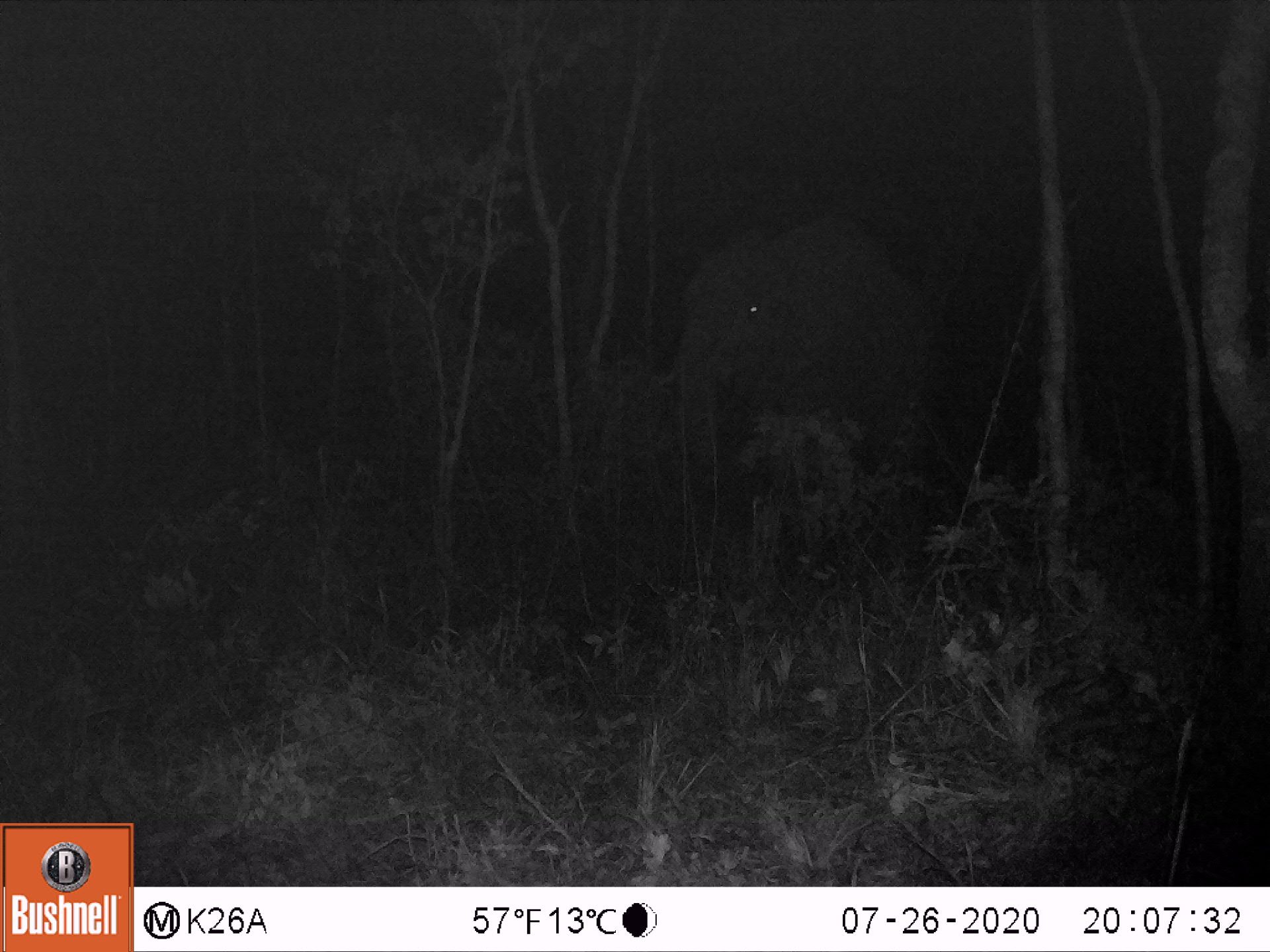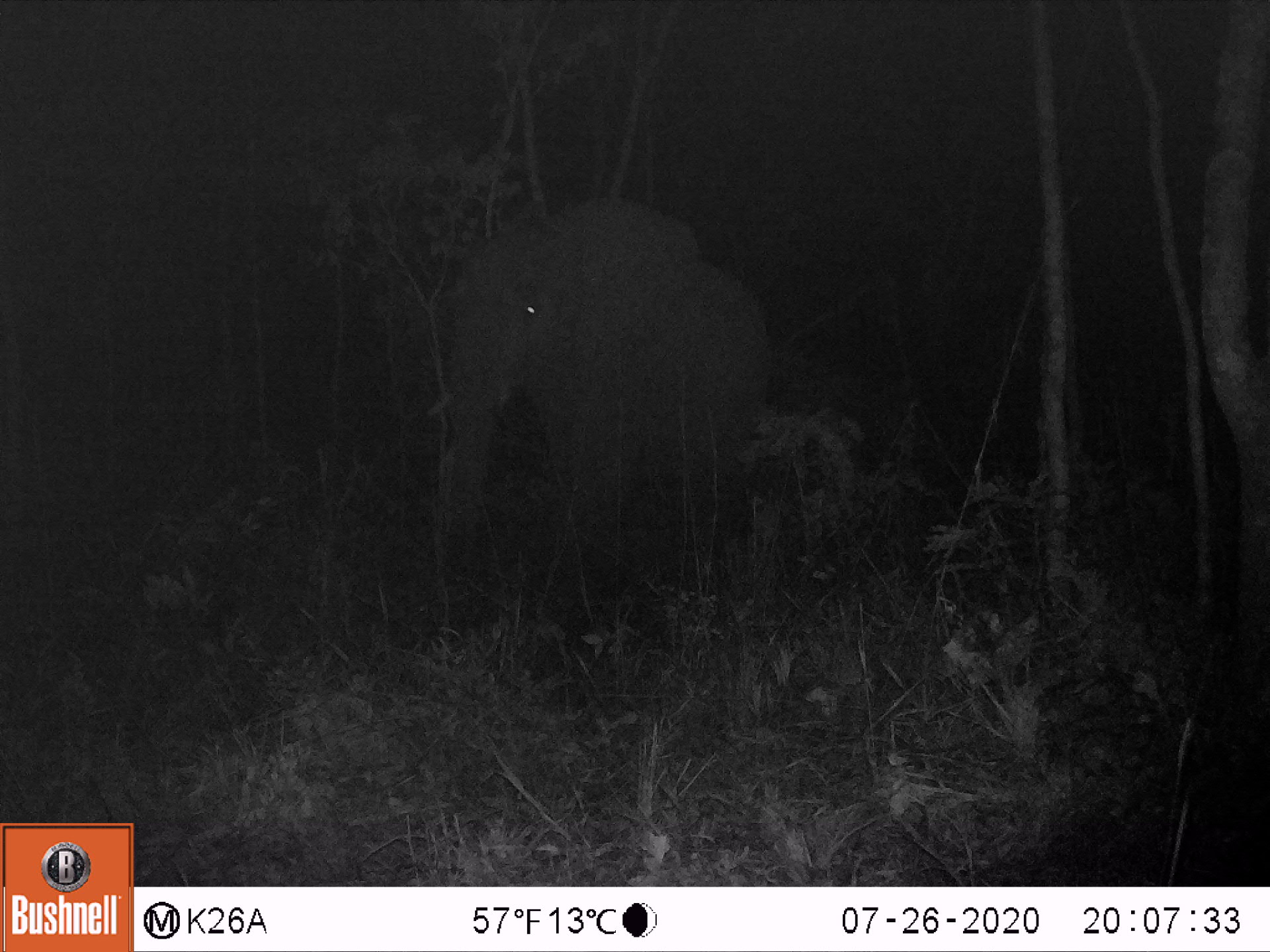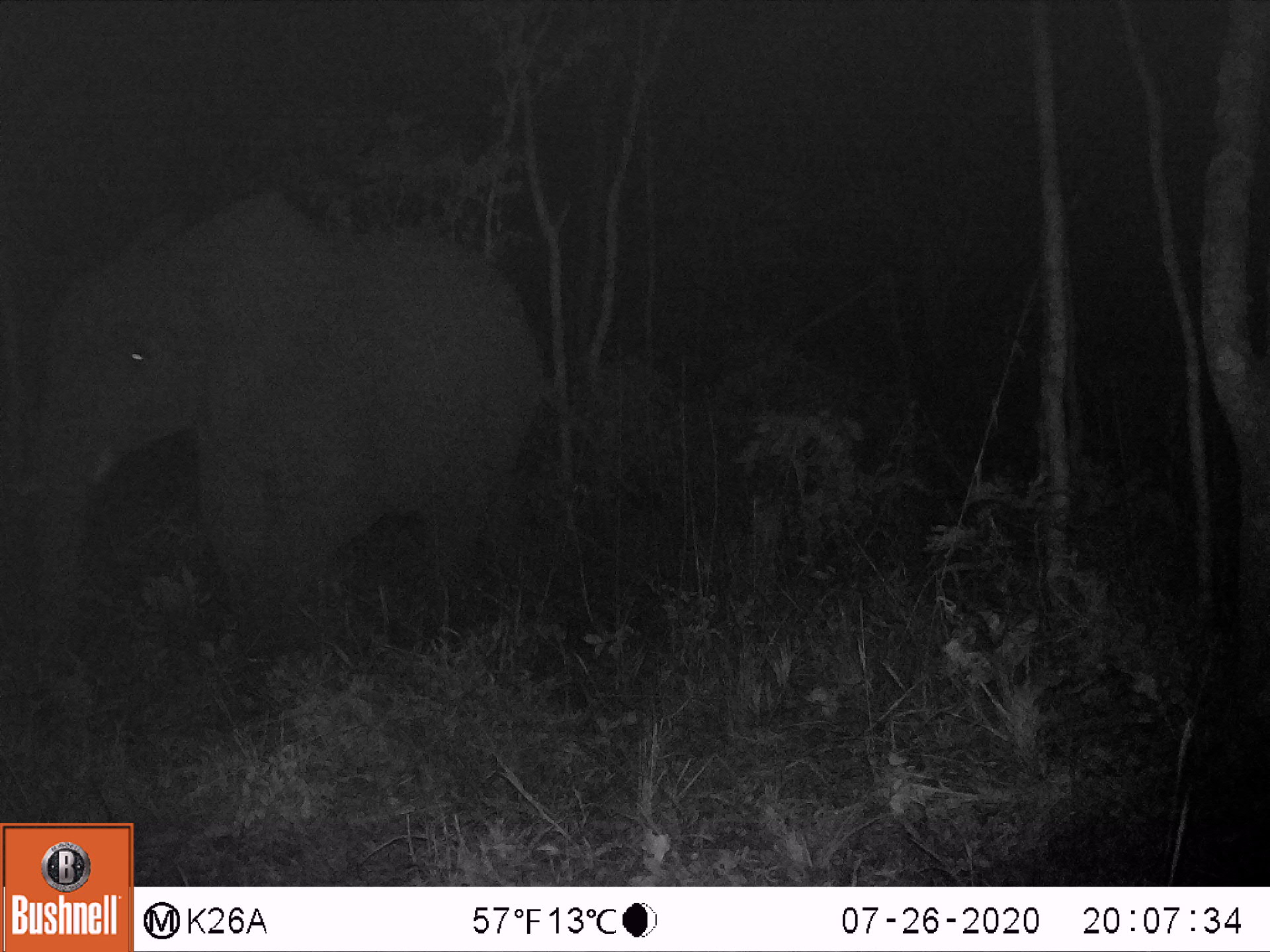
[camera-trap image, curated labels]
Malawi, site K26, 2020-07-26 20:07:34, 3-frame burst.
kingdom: Animalia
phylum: Chordata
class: Mammalia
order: Proboscidea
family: Elephantidae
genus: Loxodonta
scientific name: Loxodonta africana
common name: african savanna elephant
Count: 1.